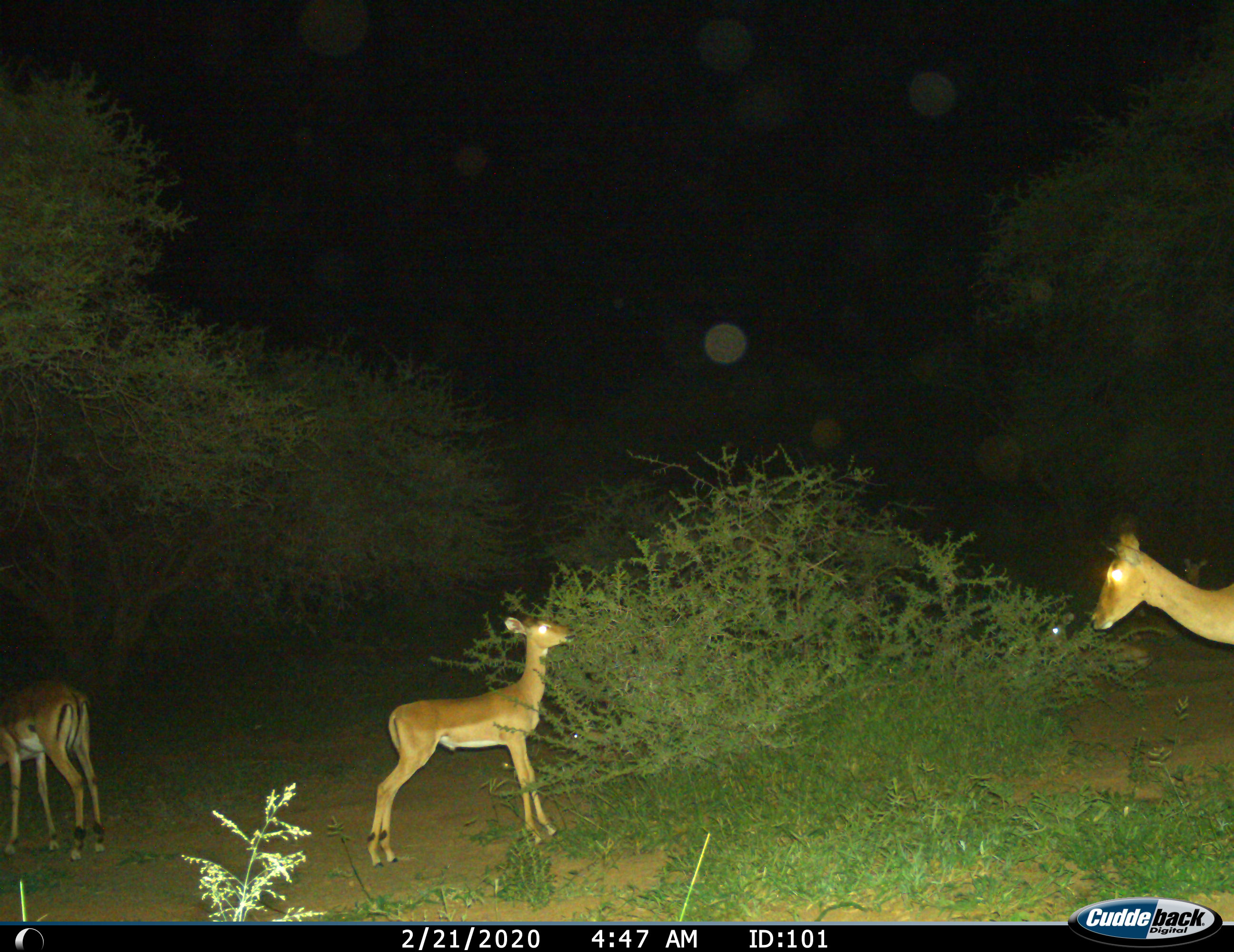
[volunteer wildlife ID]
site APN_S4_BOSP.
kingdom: Animalia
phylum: Chordata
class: Mammalia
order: Artiodactyla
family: Bovidae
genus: Aepyceros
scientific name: Aepyceros melampus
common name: impala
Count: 3.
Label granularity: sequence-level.